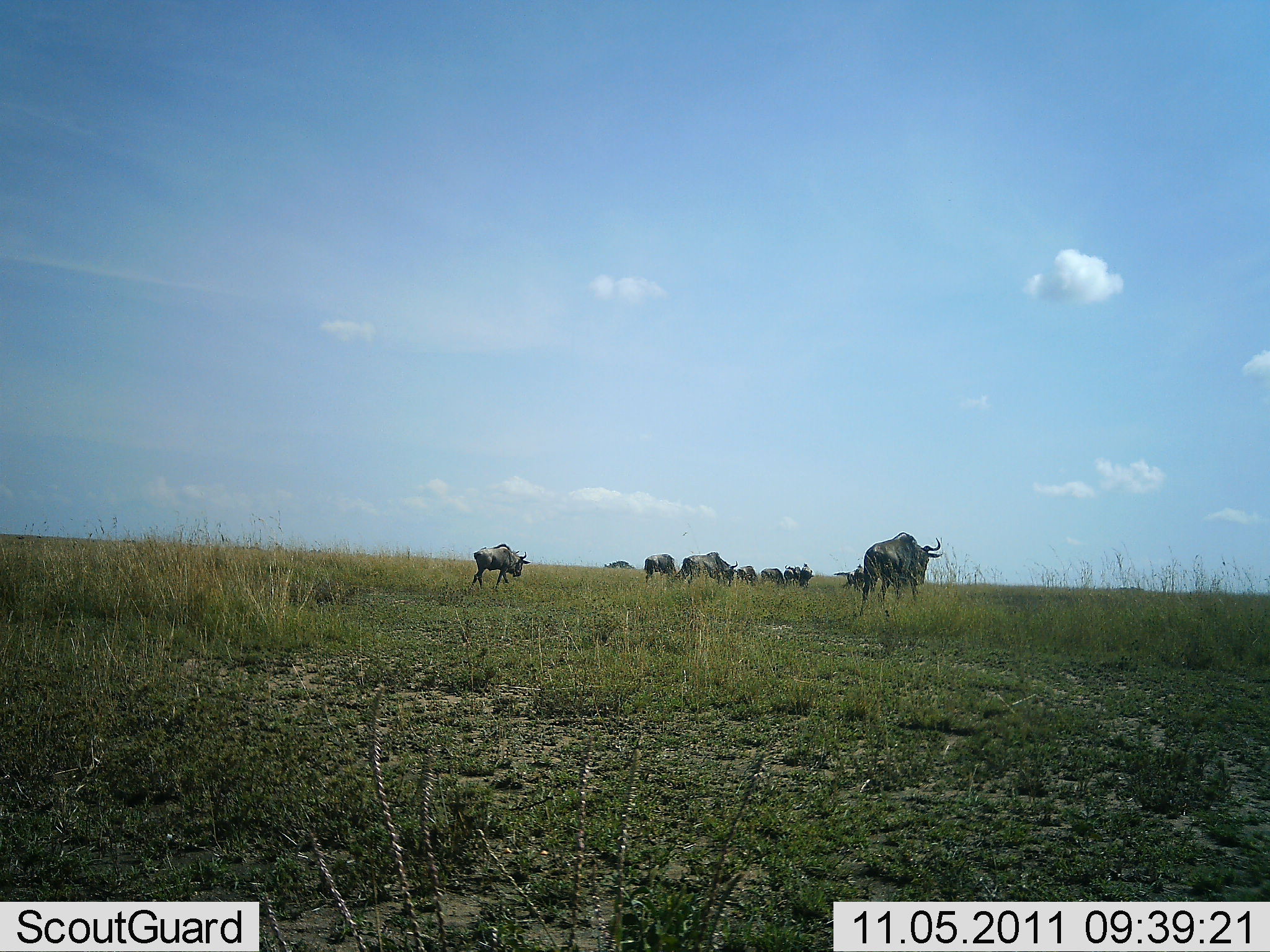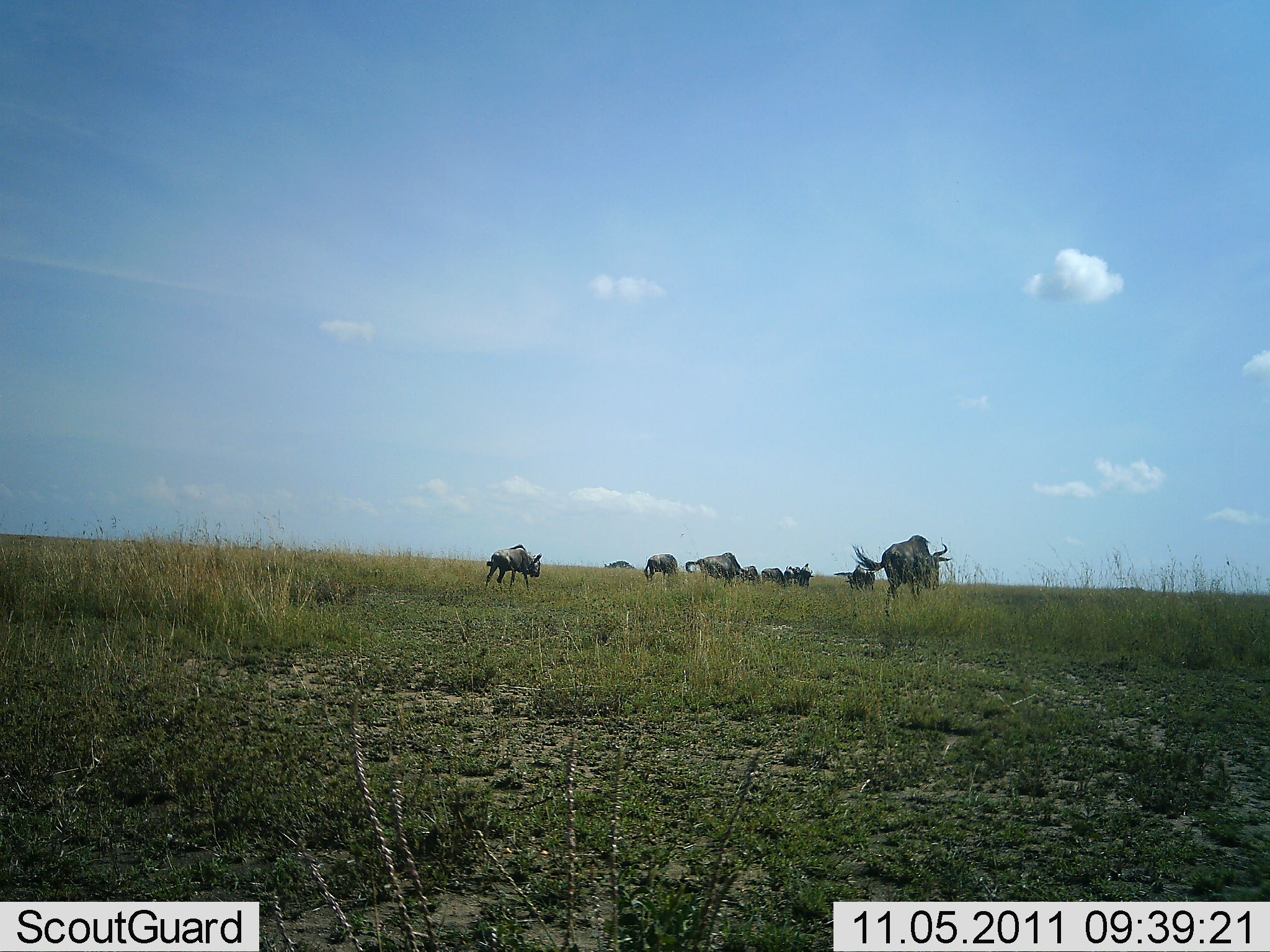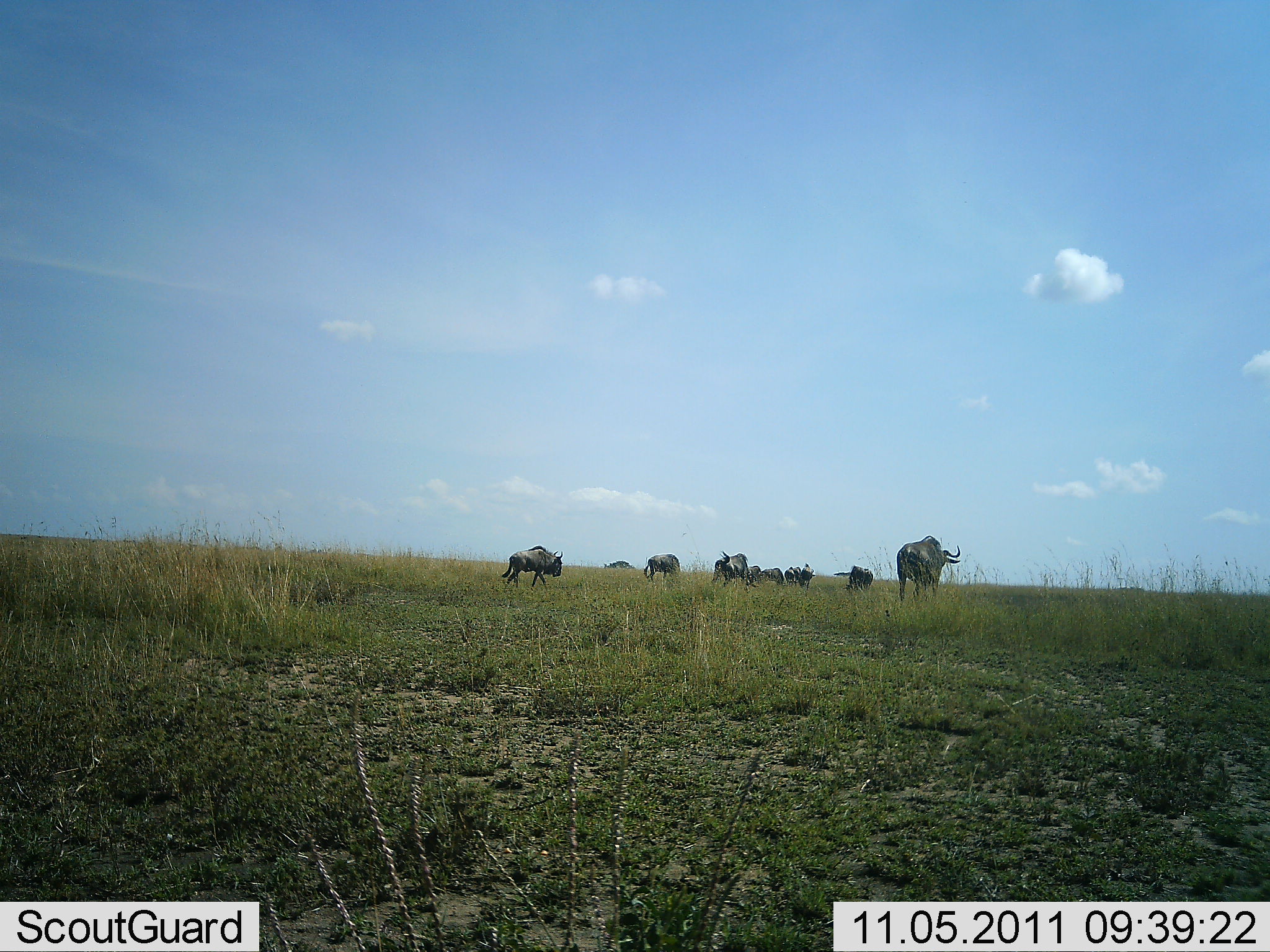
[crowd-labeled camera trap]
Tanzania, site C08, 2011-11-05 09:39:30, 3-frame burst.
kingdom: Animalia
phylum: Chordata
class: Mammalia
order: Artiodactyla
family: Bovidae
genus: Connochaetes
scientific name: Connochaetes taurinus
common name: blue wildebeest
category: wildebeest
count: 8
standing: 27%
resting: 0%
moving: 91%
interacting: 9%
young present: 0%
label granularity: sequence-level